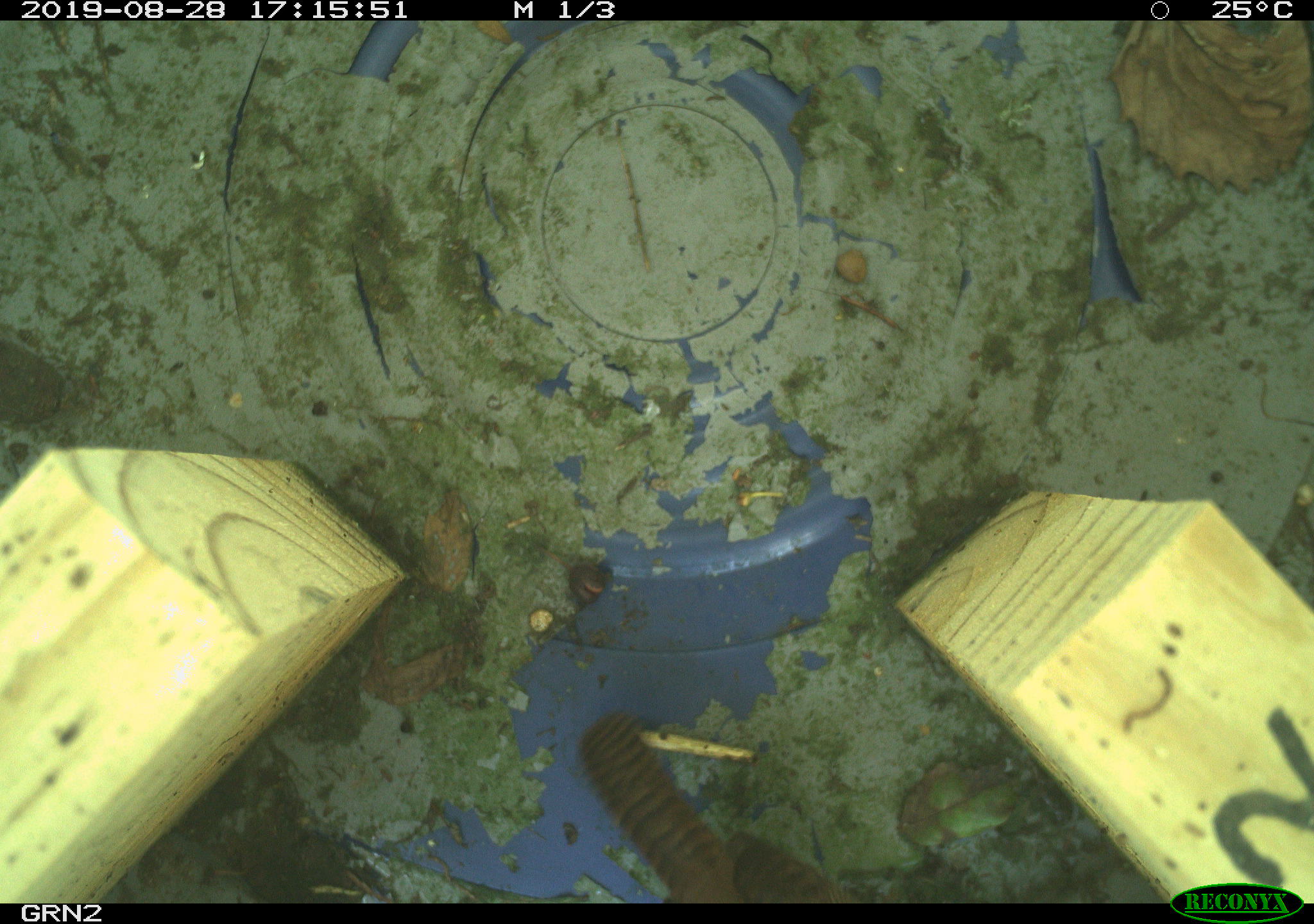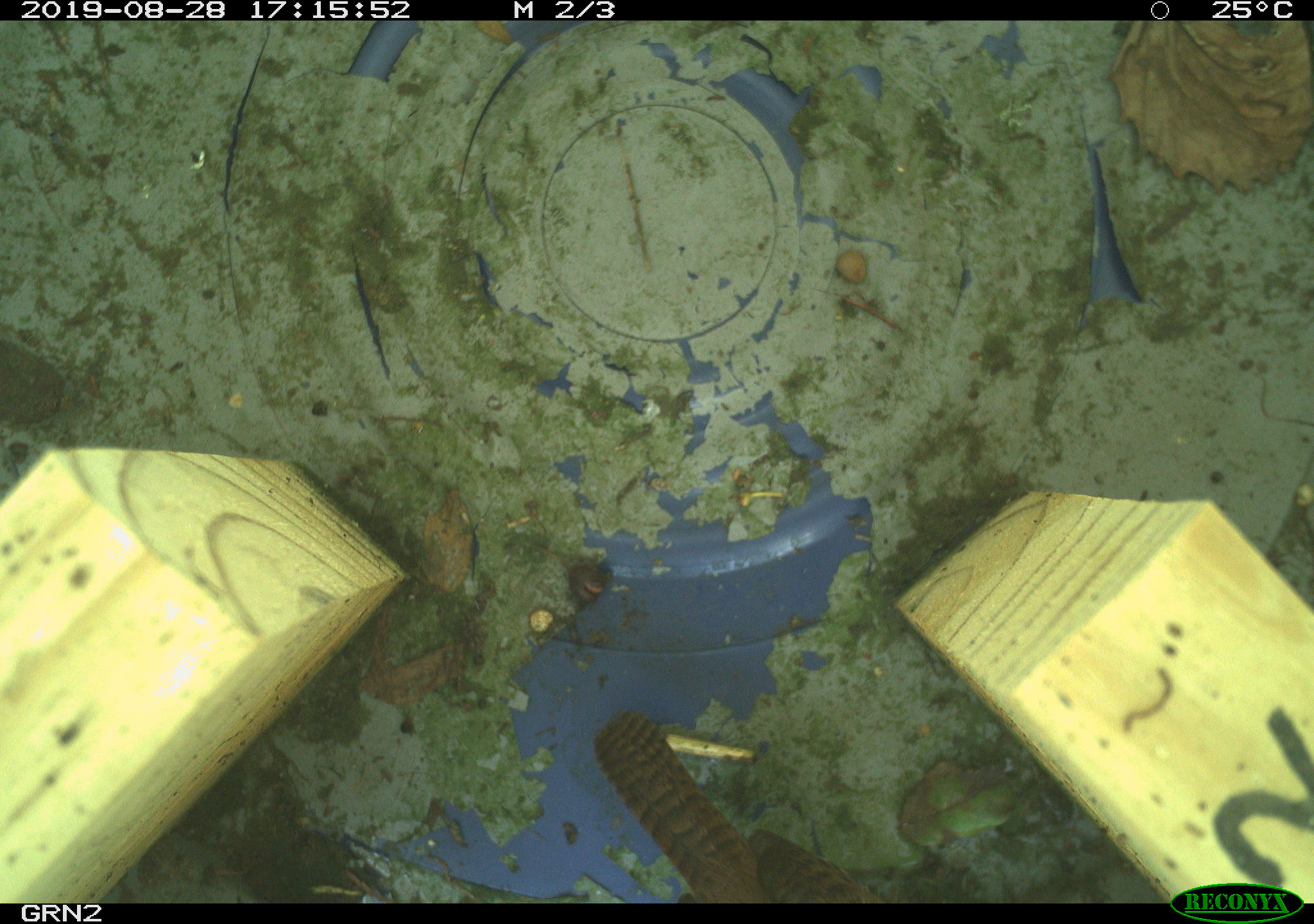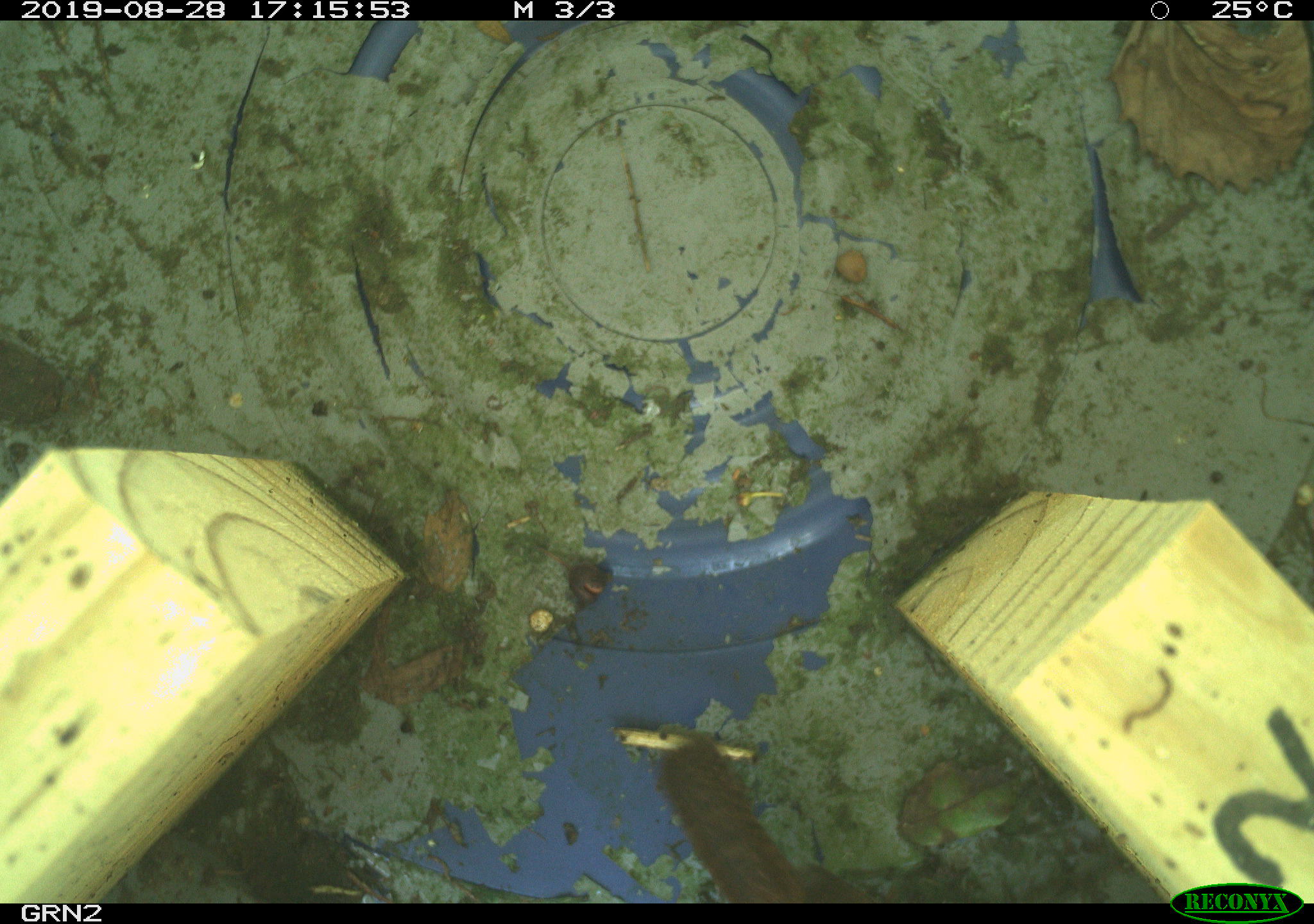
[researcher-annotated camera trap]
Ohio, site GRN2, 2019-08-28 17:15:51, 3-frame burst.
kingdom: Animalia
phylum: Chordata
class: Aves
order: Passeriformes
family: Troglodytidae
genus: Troglodytes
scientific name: Troglodytes aedon aedon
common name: northern house wren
Northern house wren (Troglodytes aedon aedon).